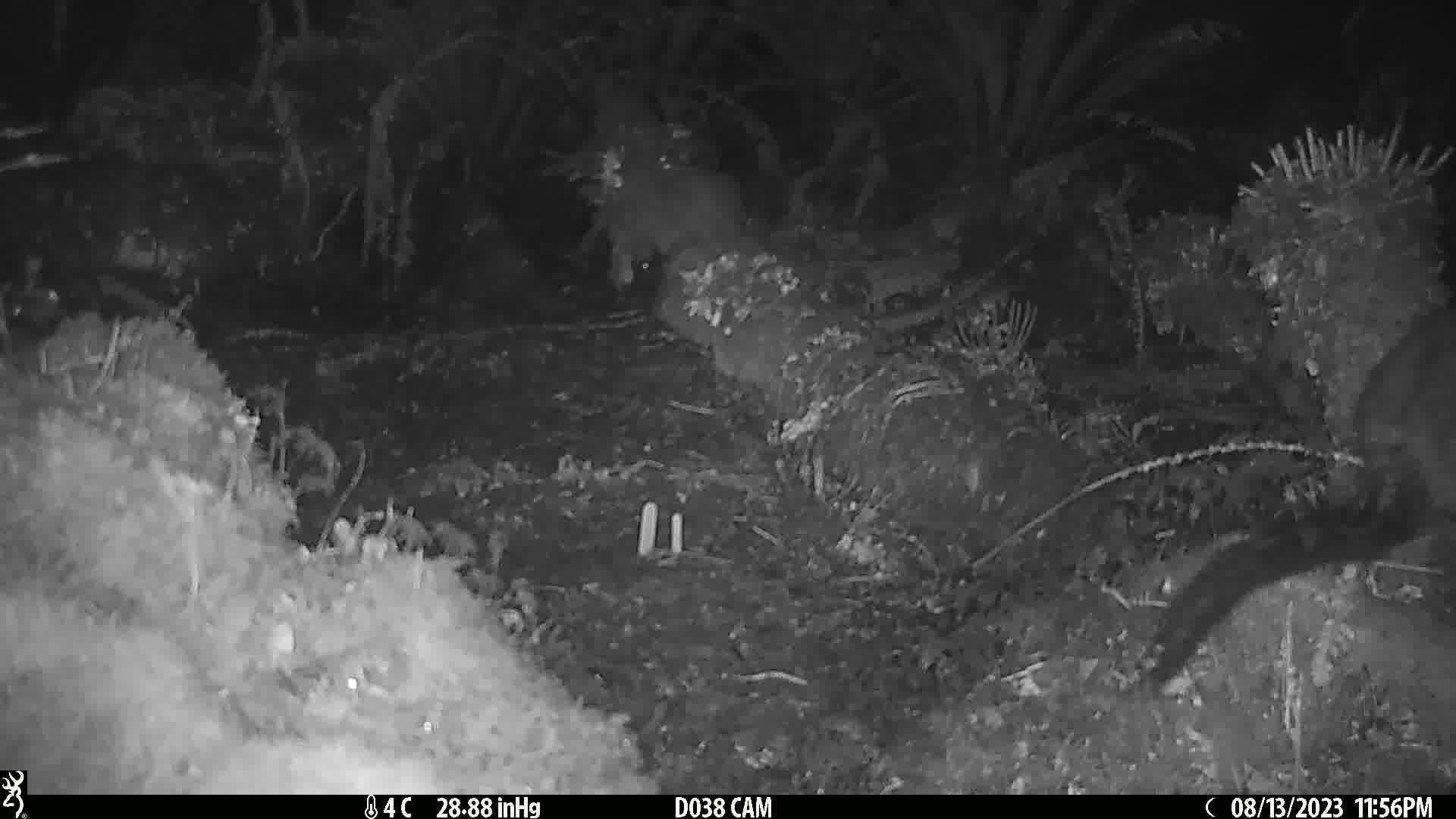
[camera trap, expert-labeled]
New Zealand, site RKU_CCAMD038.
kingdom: Animalia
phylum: Chordata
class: Mammalia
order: Diprotodontia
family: Phalangeridae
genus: Trichosurus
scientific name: Trichosurus vulpecula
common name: common brushtail possum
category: possum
Possum (common brushtail possum) (Trichosurus vulpecula).